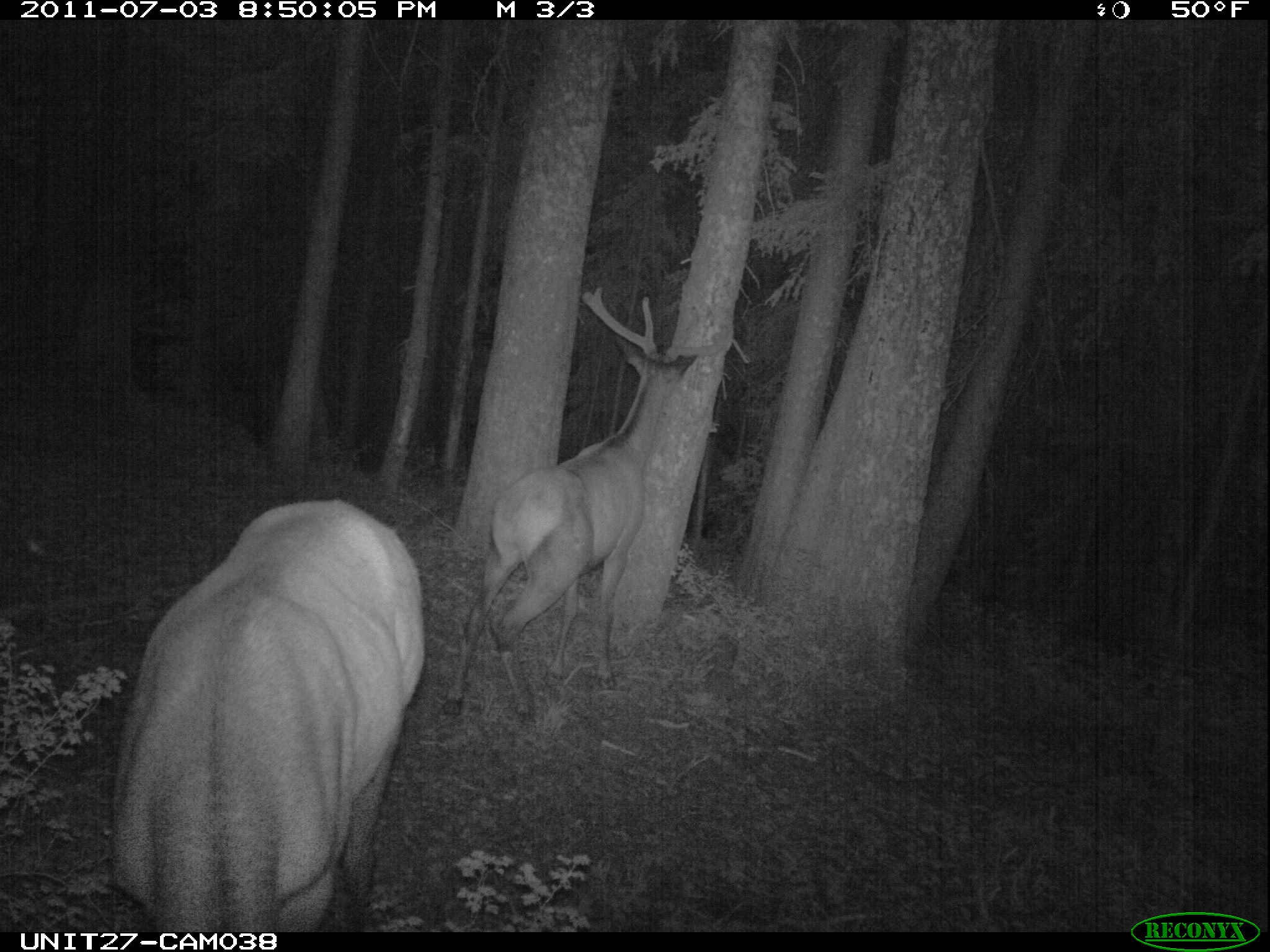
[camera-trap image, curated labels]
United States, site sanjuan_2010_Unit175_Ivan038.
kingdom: Animalia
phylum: Chordata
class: Mammalia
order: Artiodactyla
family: Cervidae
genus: Cervus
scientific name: Cervus elaphus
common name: red deer